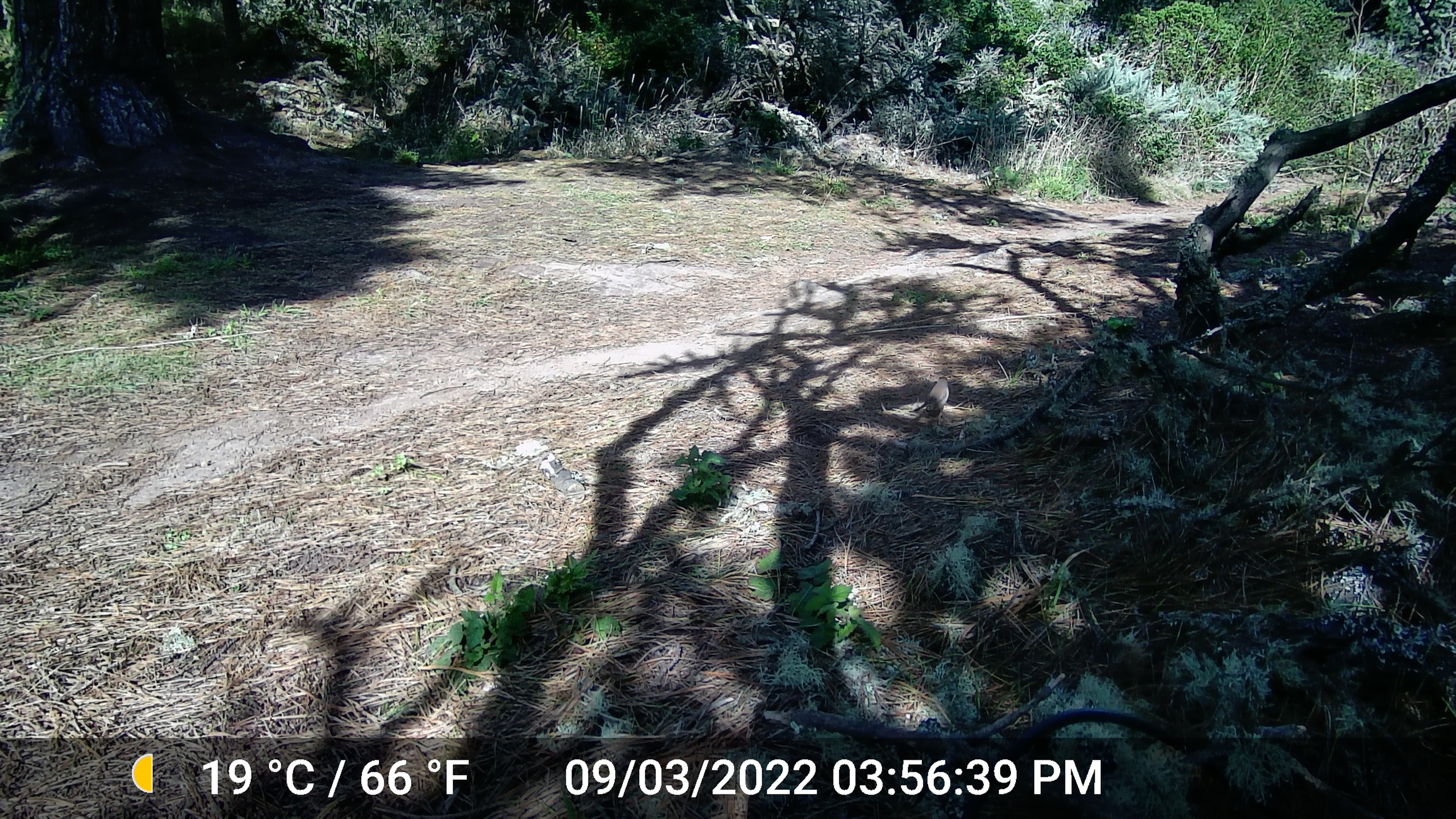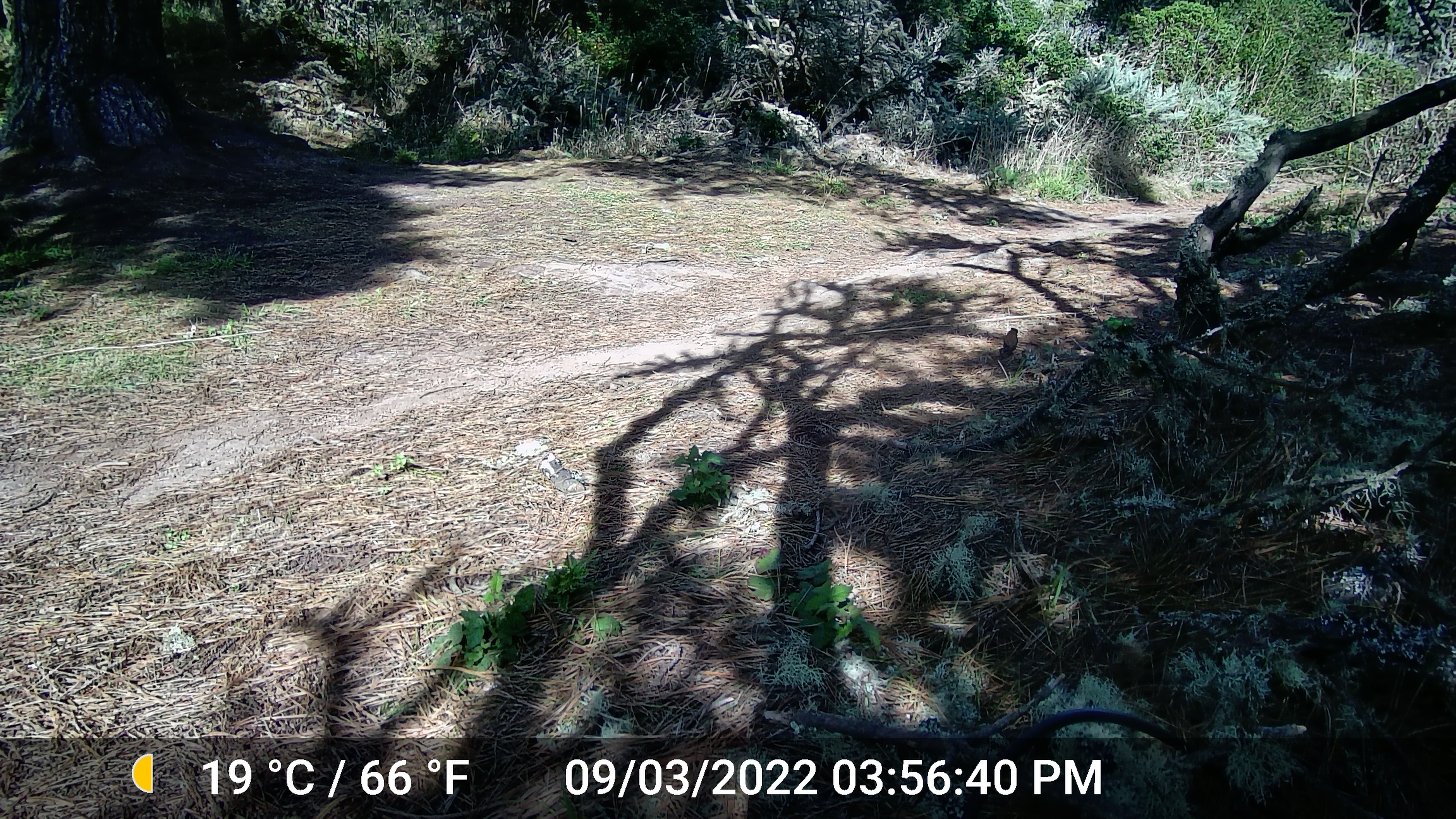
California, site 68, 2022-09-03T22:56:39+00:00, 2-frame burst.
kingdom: Animalia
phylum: Chordata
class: Aves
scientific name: Aves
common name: bird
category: unknown bird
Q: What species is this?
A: Unknown bird (bird) (Aves).